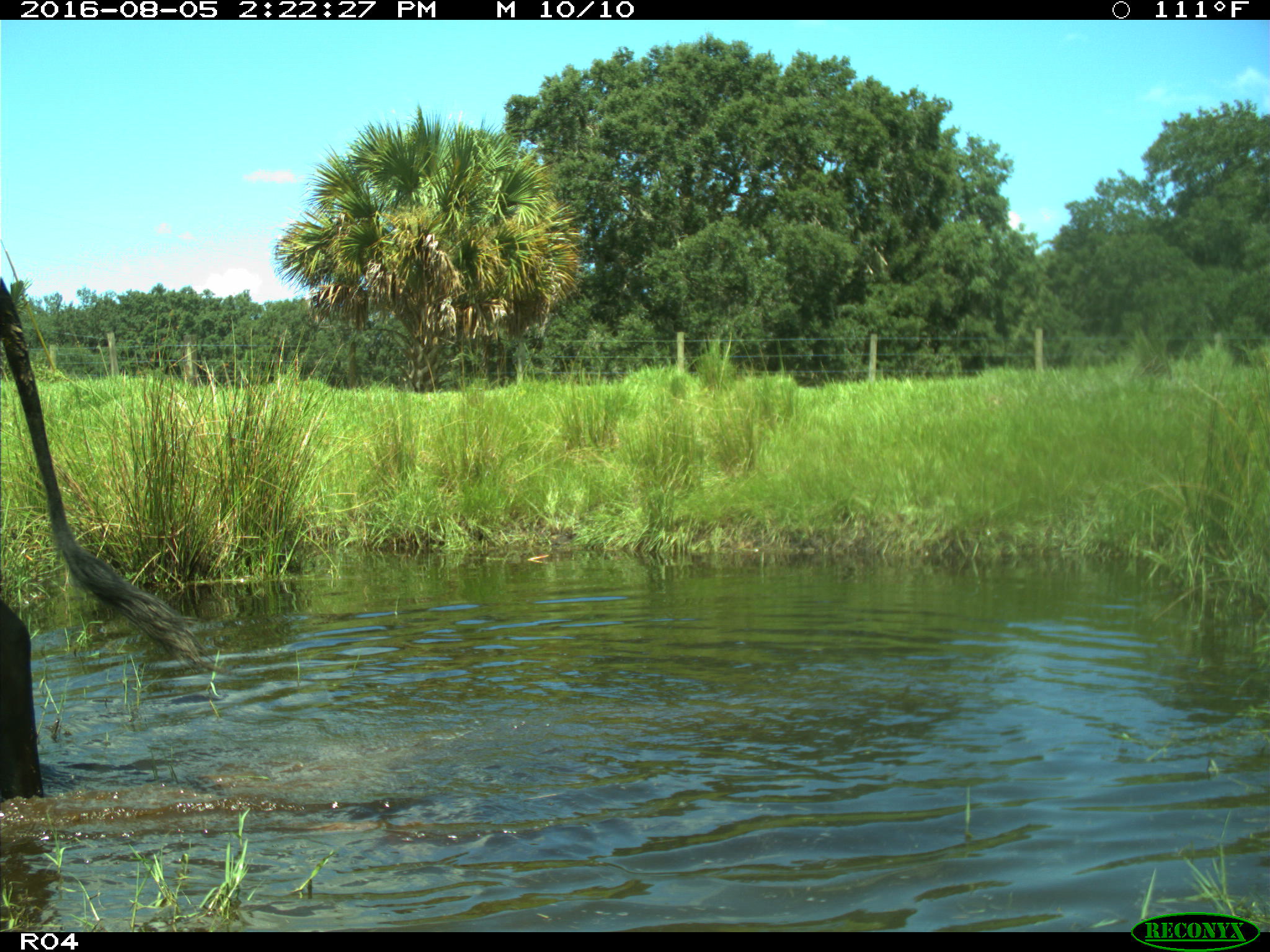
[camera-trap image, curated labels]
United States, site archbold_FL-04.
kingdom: Animalia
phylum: Chordata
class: Mammalia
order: Artiodactyla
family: Bovidae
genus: Bos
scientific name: Bos taurus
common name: domestic cow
Bos taurus (domestic cow).